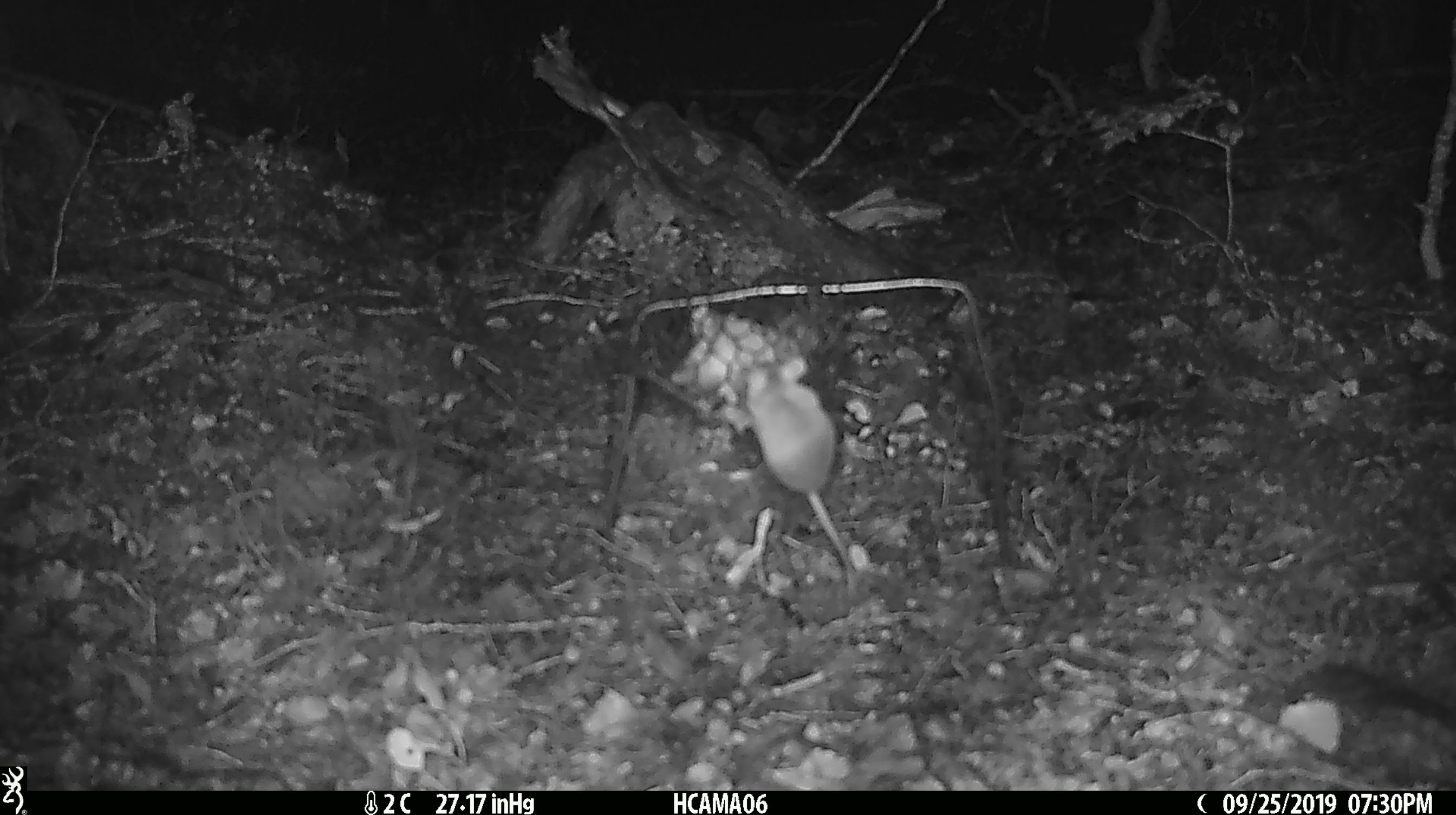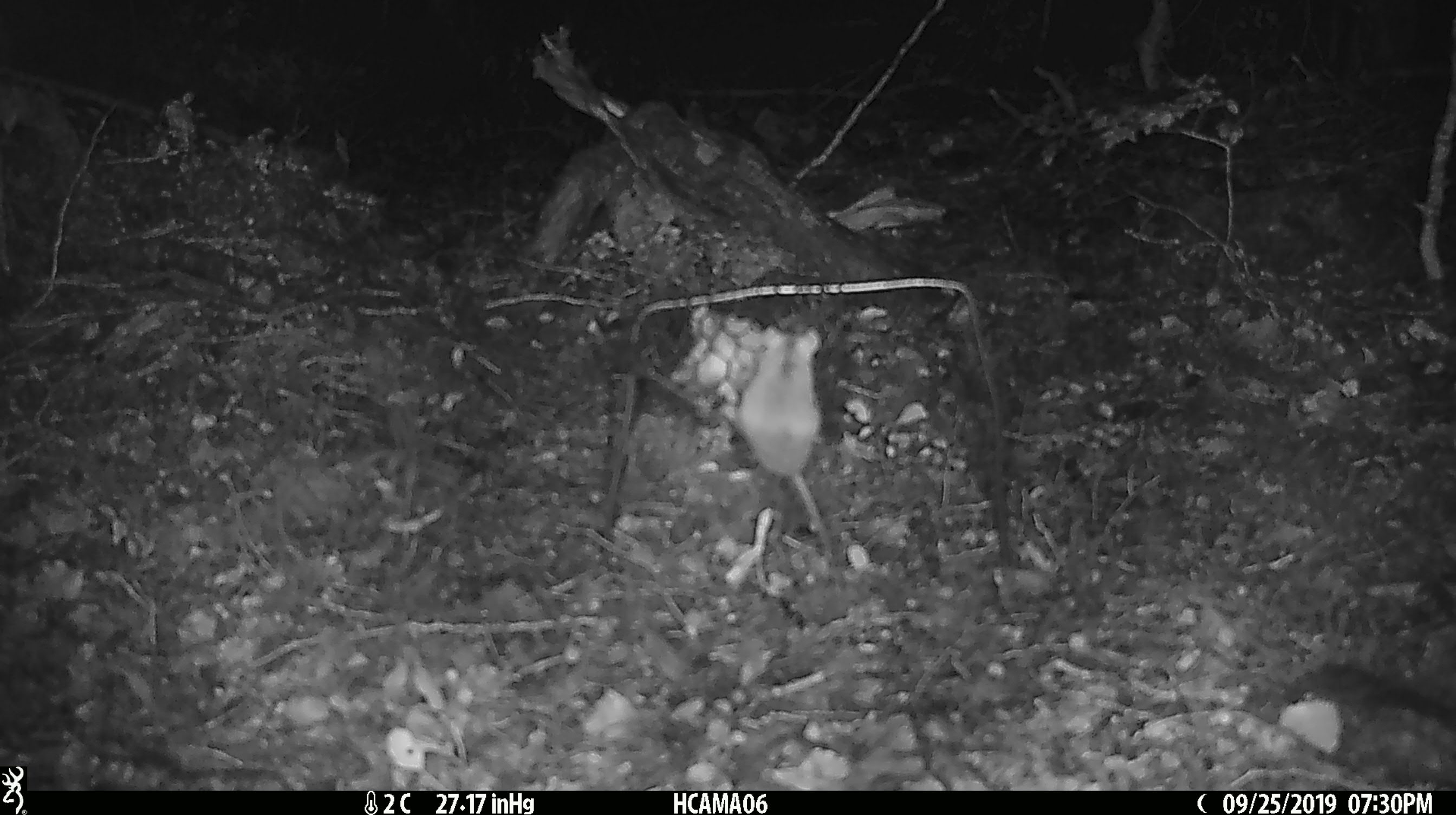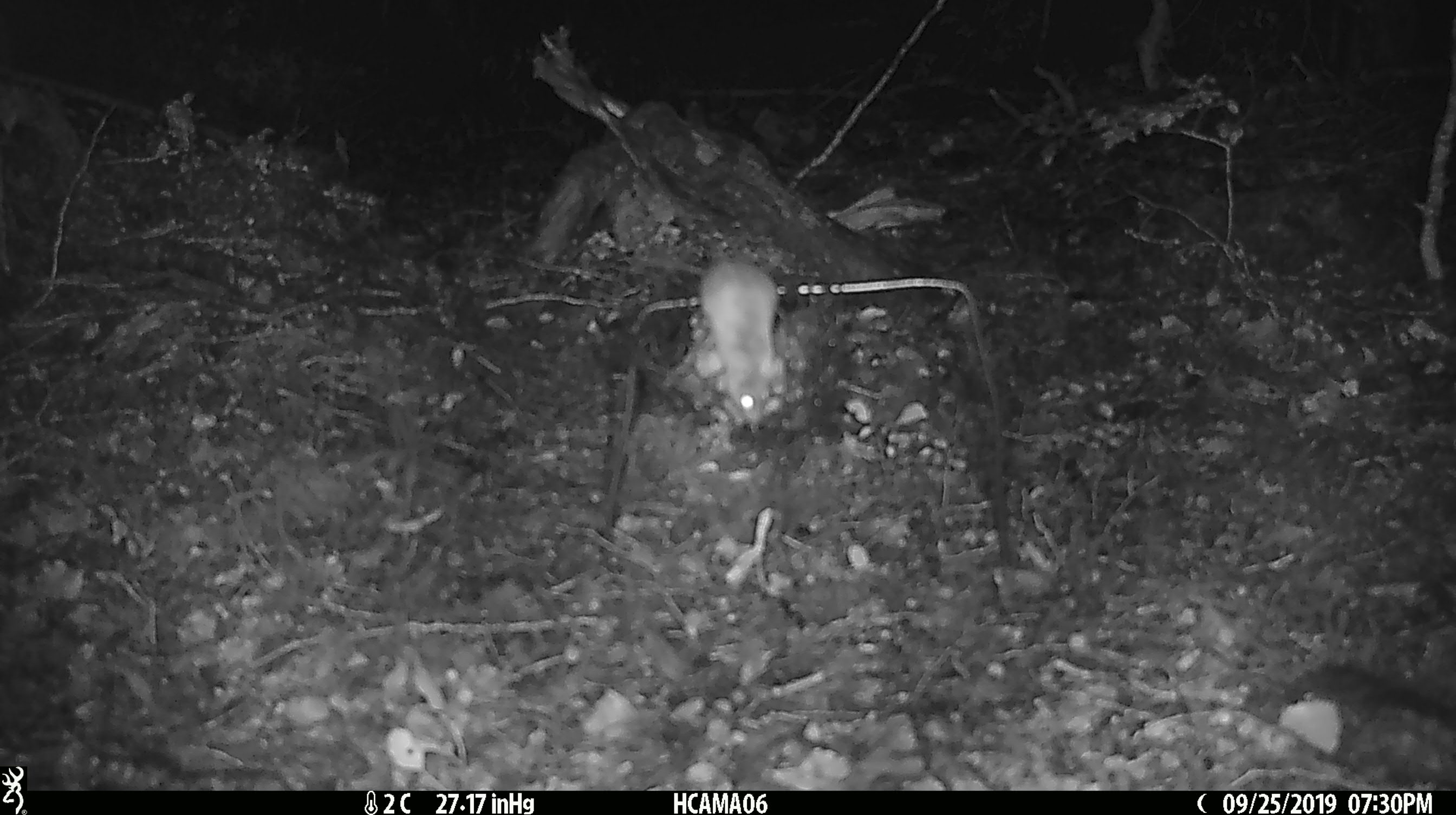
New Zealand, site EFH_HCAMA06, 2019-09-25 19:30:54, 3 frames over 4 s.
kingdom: Animalia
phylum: Chordata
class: Mammalia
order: Rodentia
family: Muridae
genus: Mus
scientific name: Mus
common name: mouse